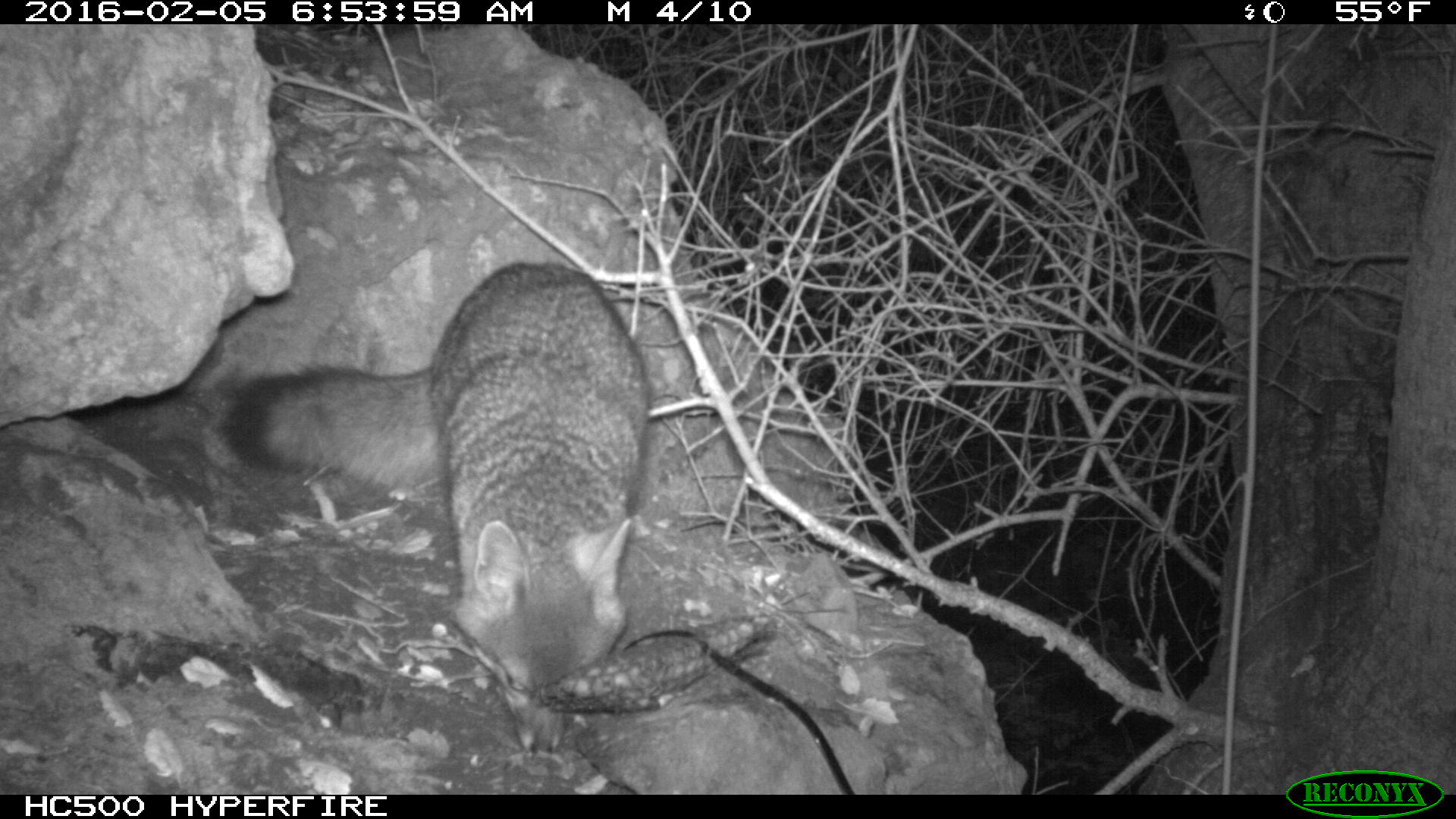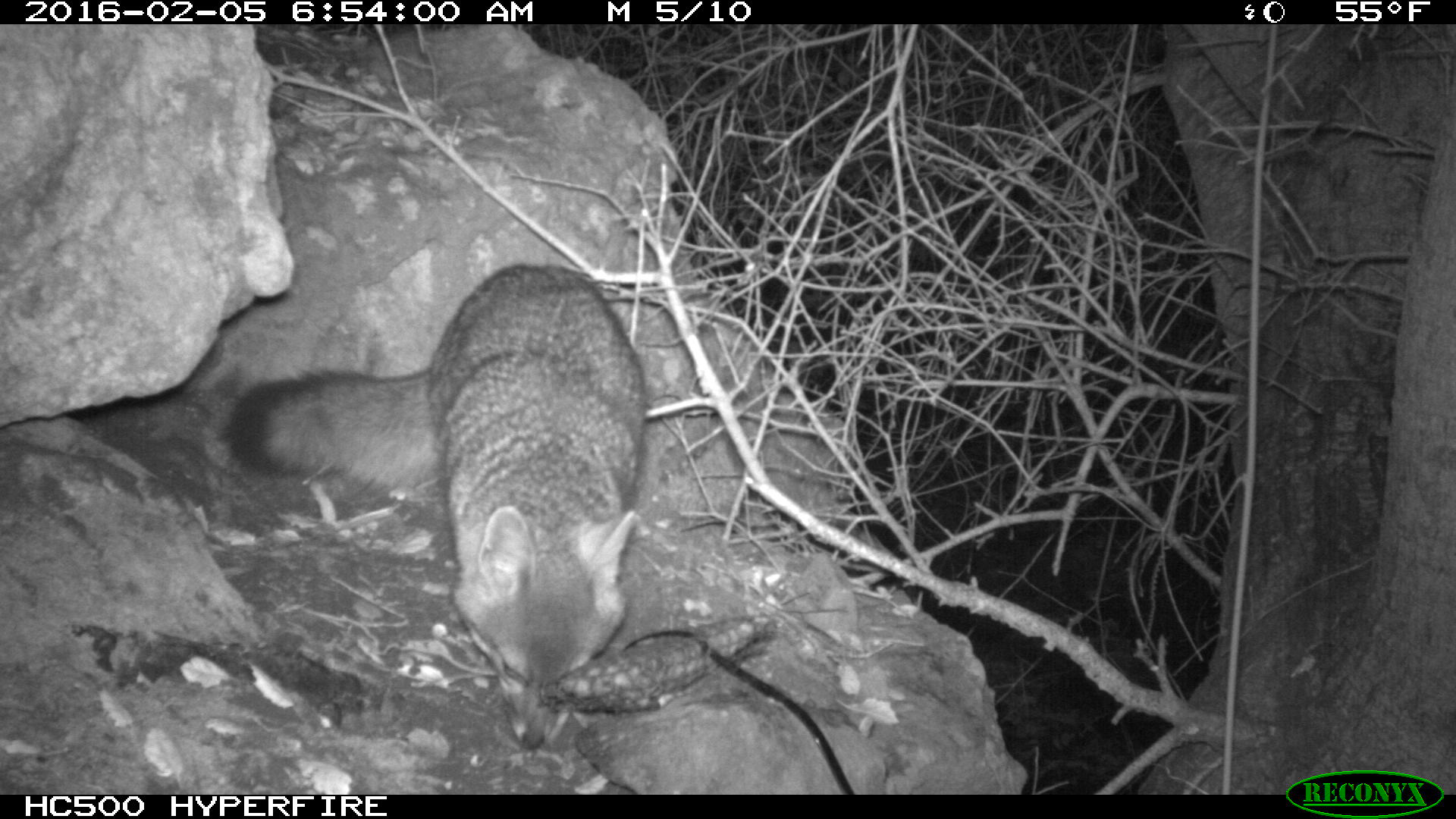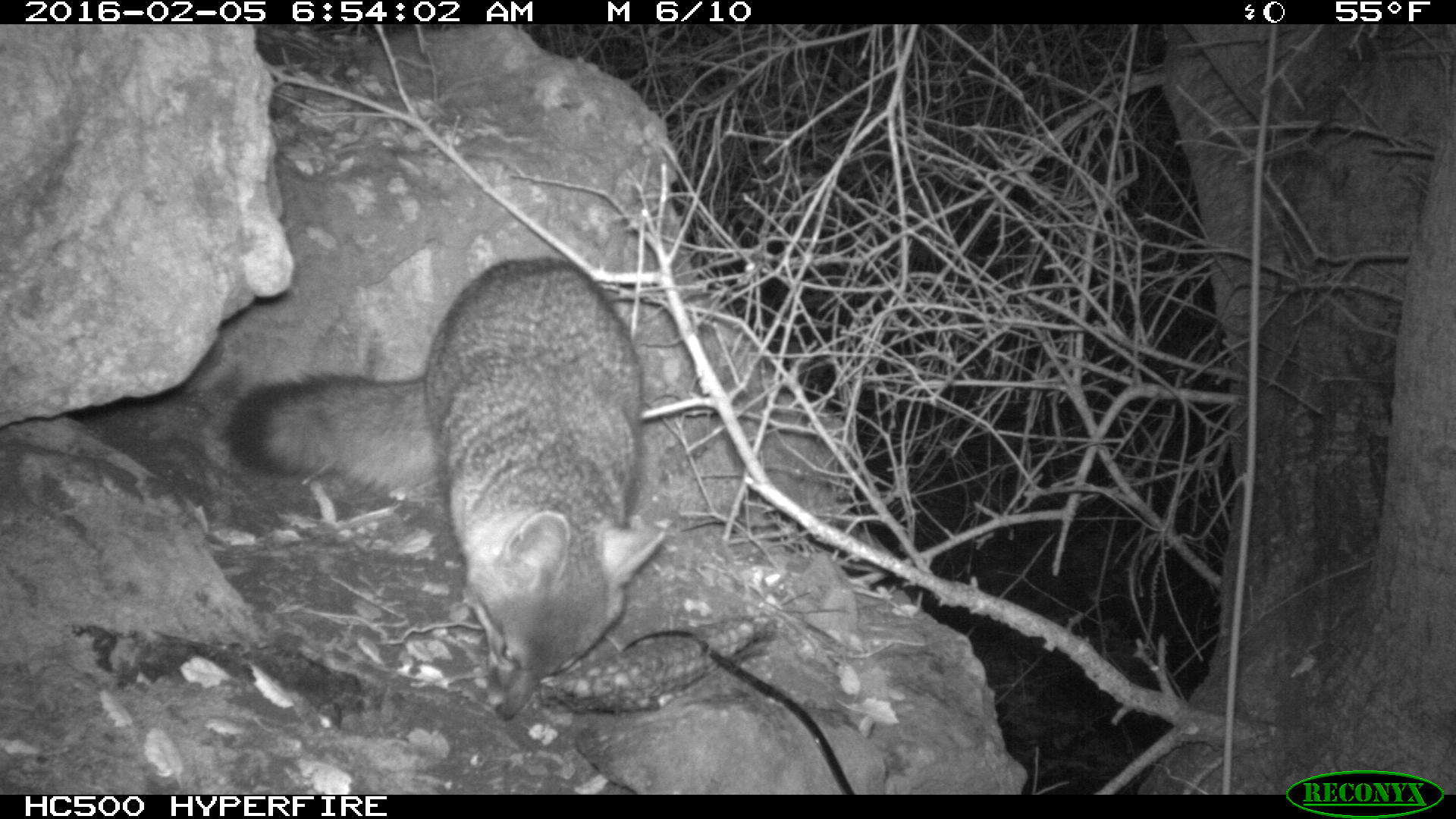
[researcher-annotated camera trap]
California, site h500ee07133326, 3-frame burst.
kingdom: Animalia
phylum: Chordata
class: Mammalia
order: Carnivora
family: Canidae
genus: Urocyon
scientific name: Urocyon littoralis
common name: island fox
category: fox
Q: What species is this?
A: Fox (island fox) (Urocyon littoralis).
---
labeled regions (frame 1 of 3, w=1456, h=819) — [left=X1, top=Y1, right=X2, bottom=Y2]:
fox: [left=223, top=261, right=654, bottom=758]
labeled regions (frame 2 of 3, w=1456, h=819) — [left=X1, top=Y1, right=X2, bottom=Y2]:
fox: [left=221, top=261, right=646, bottom=747]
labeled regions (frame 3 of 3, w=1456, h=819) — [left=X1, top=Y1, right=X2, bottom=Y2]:
fox: [left=224, top=256, right=667, bottom=720]